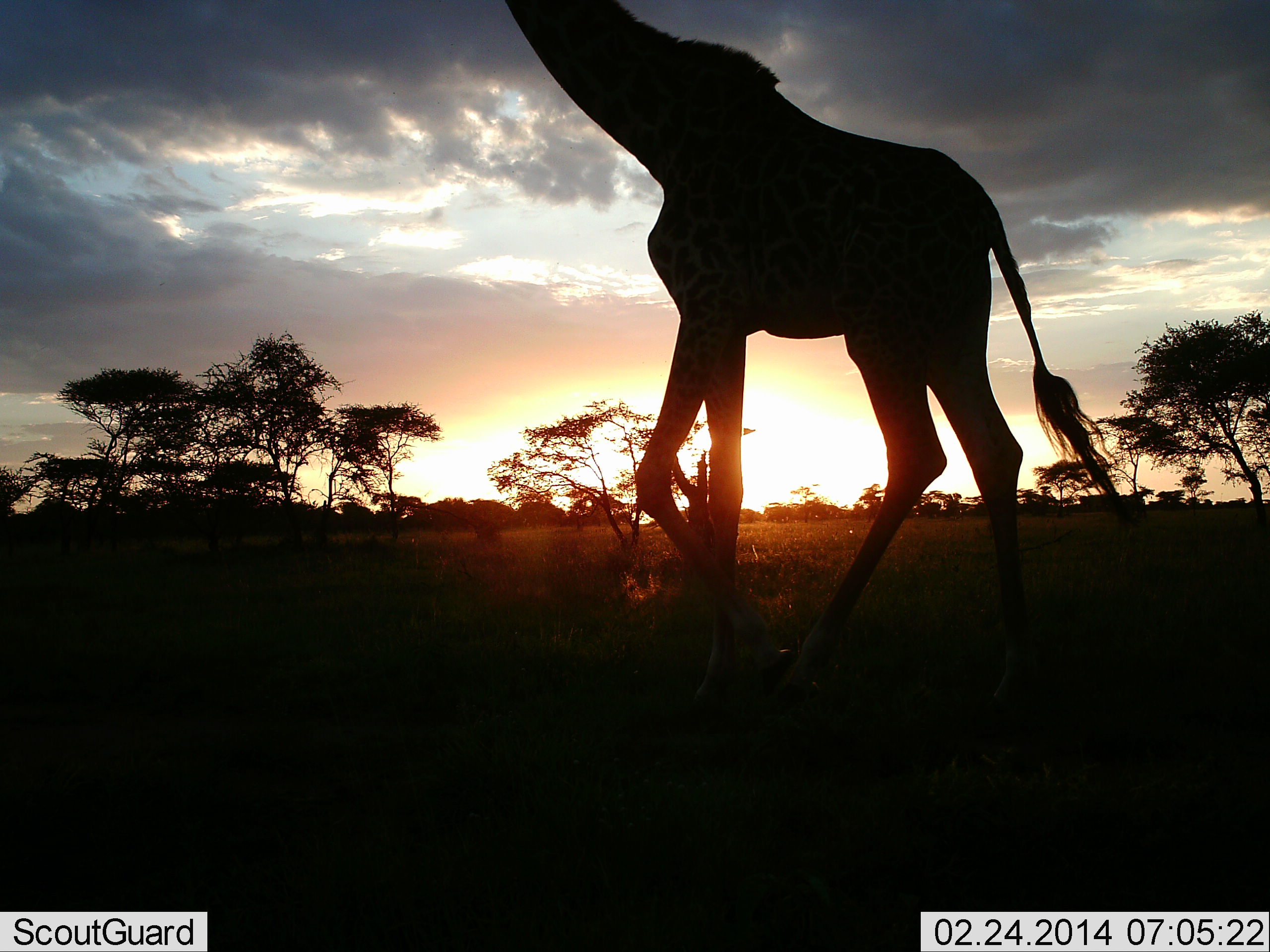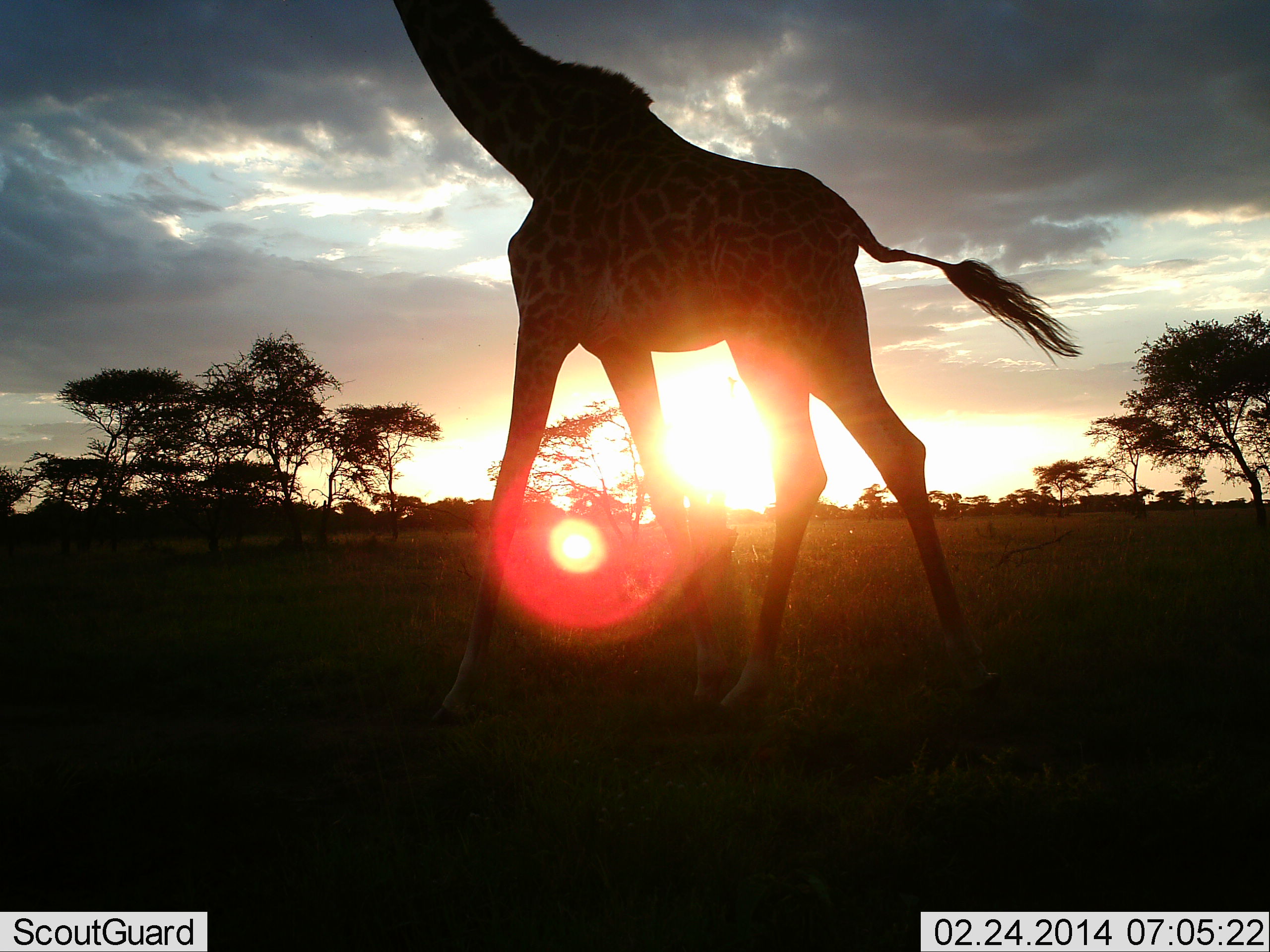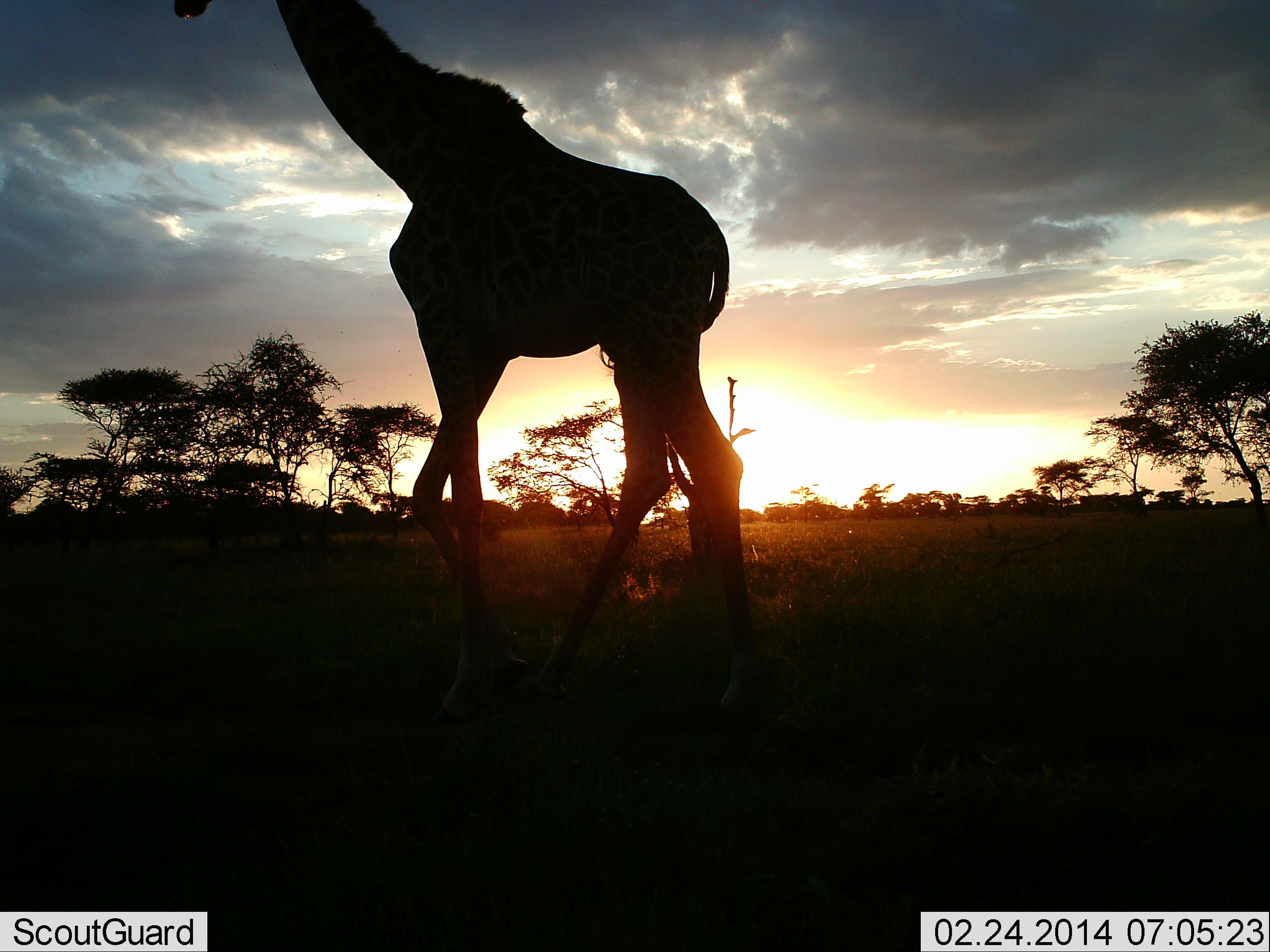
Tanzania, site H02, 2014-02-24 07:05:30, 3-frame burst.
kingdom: Animalia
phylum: Chordata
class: Mammalia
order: Artiodactyla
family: Giraffidae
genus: Giraffa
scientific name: Giraffa camelopardalis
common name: giraffe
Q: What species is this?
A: Giraffe (Giraffa camelopardalis).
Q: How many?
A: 1.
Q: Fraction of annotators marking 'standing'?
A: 0%.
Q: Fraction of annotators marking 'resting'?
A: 0%.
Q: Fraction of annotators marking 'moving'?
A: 100%.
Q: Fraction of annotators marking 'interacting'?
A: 0%.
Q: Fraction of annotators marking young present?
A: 0%.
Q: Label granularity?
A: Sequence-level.